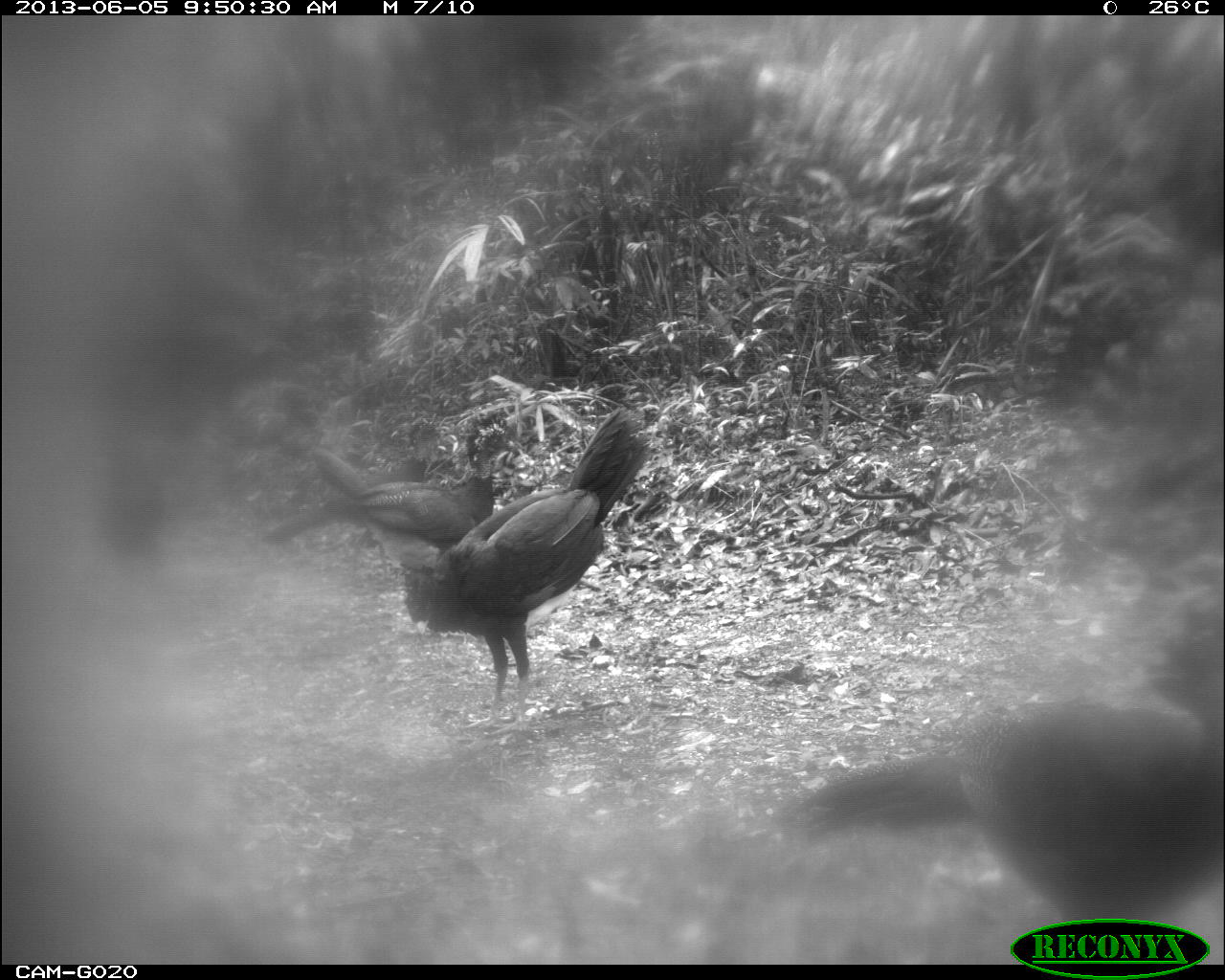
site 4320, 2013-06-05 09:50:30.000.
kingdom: Animalia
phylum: Chordata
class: Aves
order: Galliformes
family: Cracidae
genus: Crax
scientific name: Crax rubra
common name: great curassow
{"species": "Crax rubra (great curassow)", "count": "4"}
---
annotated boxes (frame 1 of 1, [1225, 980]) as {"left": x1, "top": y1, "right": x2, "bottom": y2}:
crax rubra: {"left": 779, "top": 630, "right": 1225, "bottom": 918}; {"left": 399, "top": 404, "right": 654, "bottom": 740}; {"left": 261, "top": 407, "right": 521, "bottom": 575}